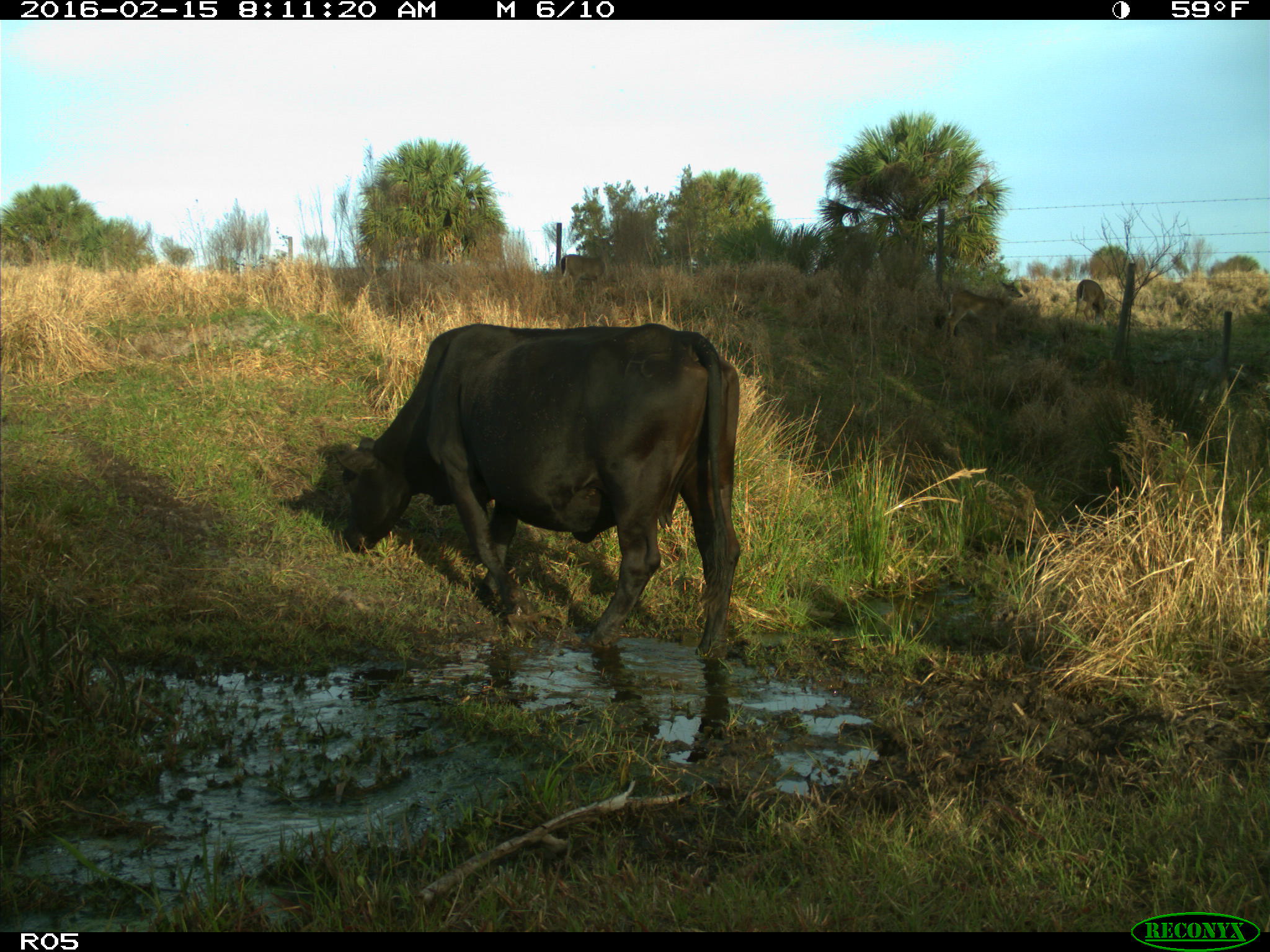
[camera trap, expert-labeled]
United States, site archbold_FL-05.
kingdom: Animalia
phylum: Chordata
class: Mammalia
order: Artiodactyla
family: Bovidae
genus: Bos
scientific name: Bos taurus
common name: domestic cow